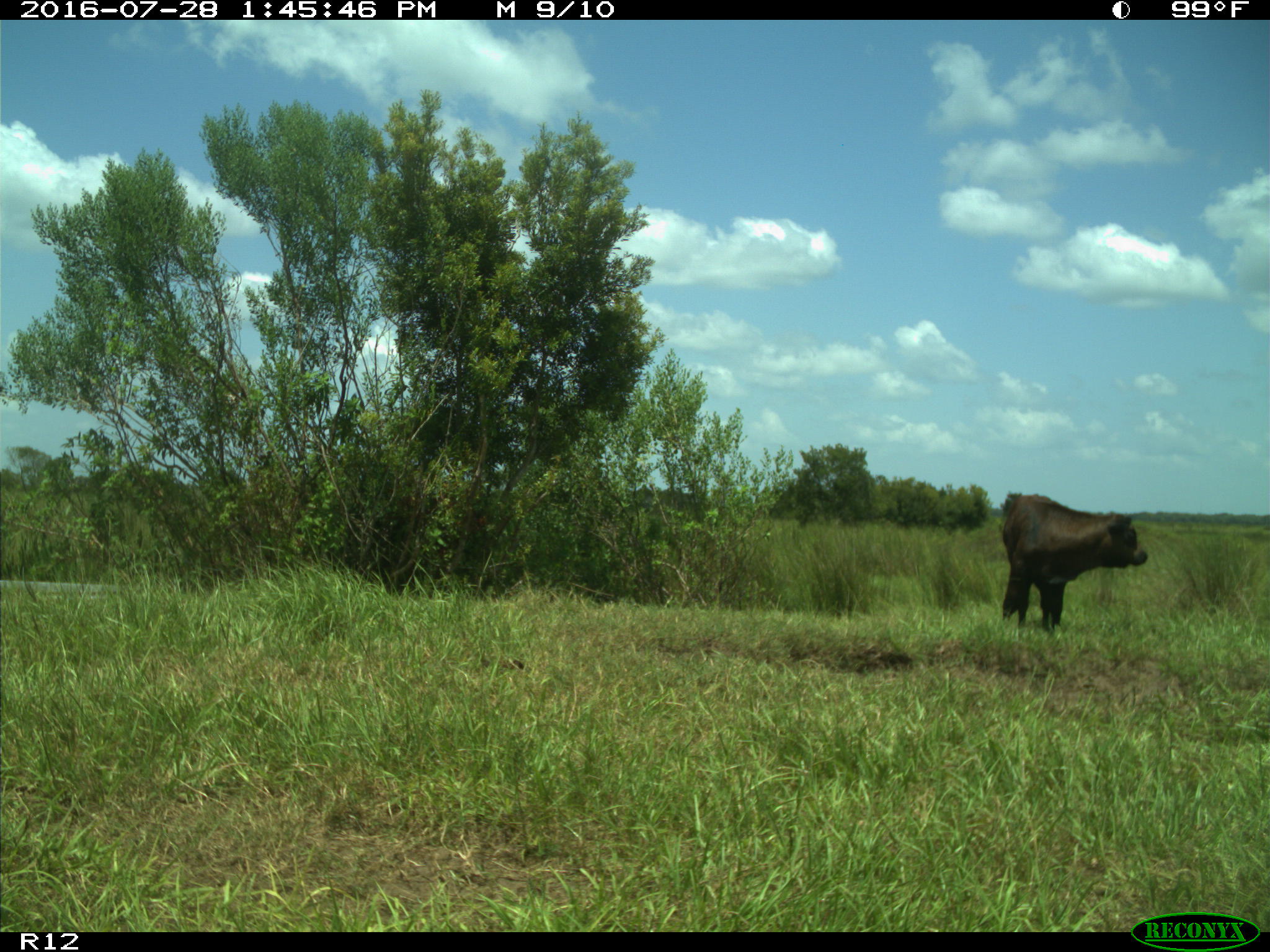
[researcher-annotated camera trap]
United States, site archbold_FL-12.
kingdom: Animalia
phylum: Chordata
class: Mammalia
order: Artiodactyla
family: Bovidae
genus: Bos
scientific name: Bos taurus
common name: domestic cow